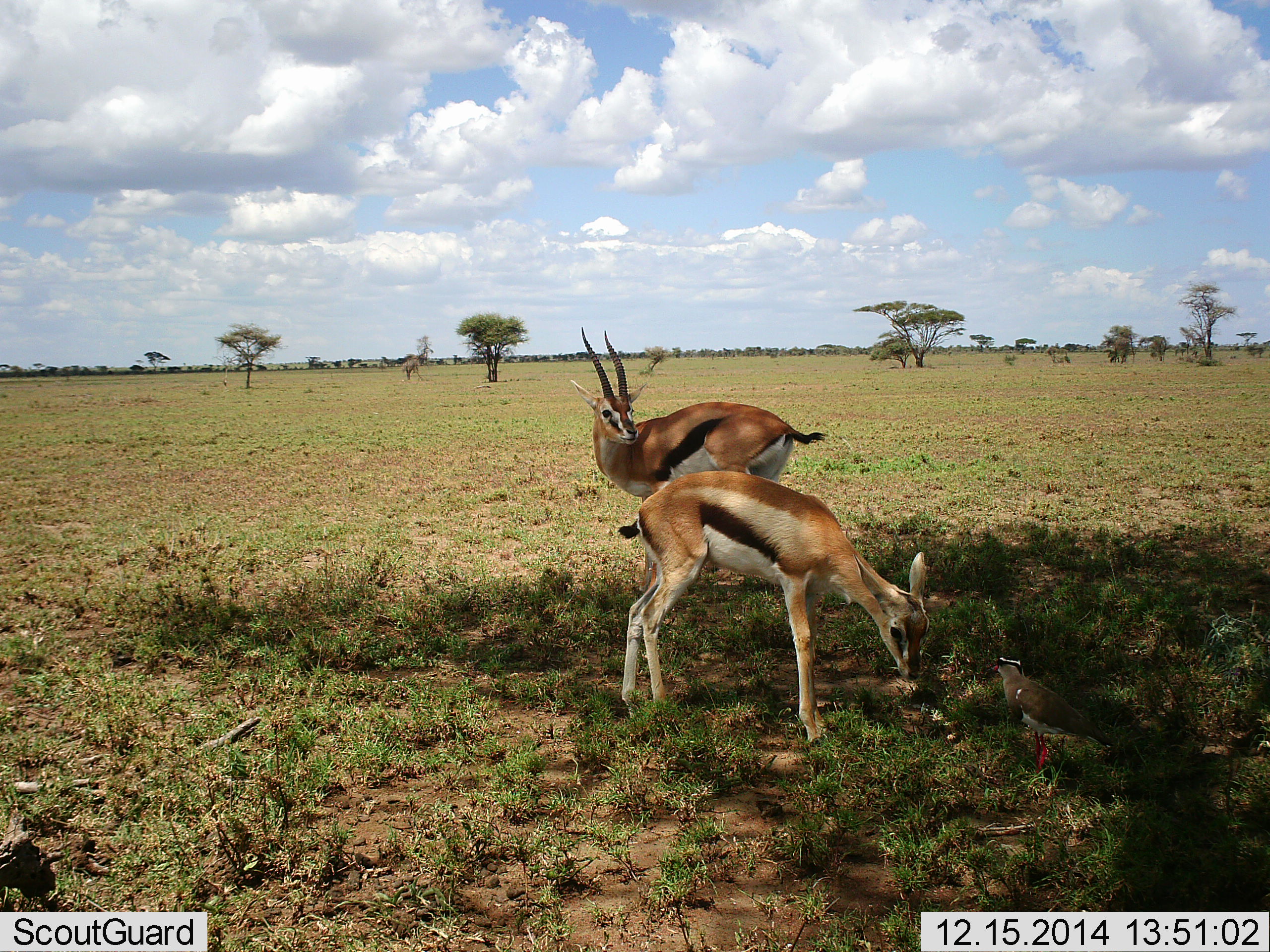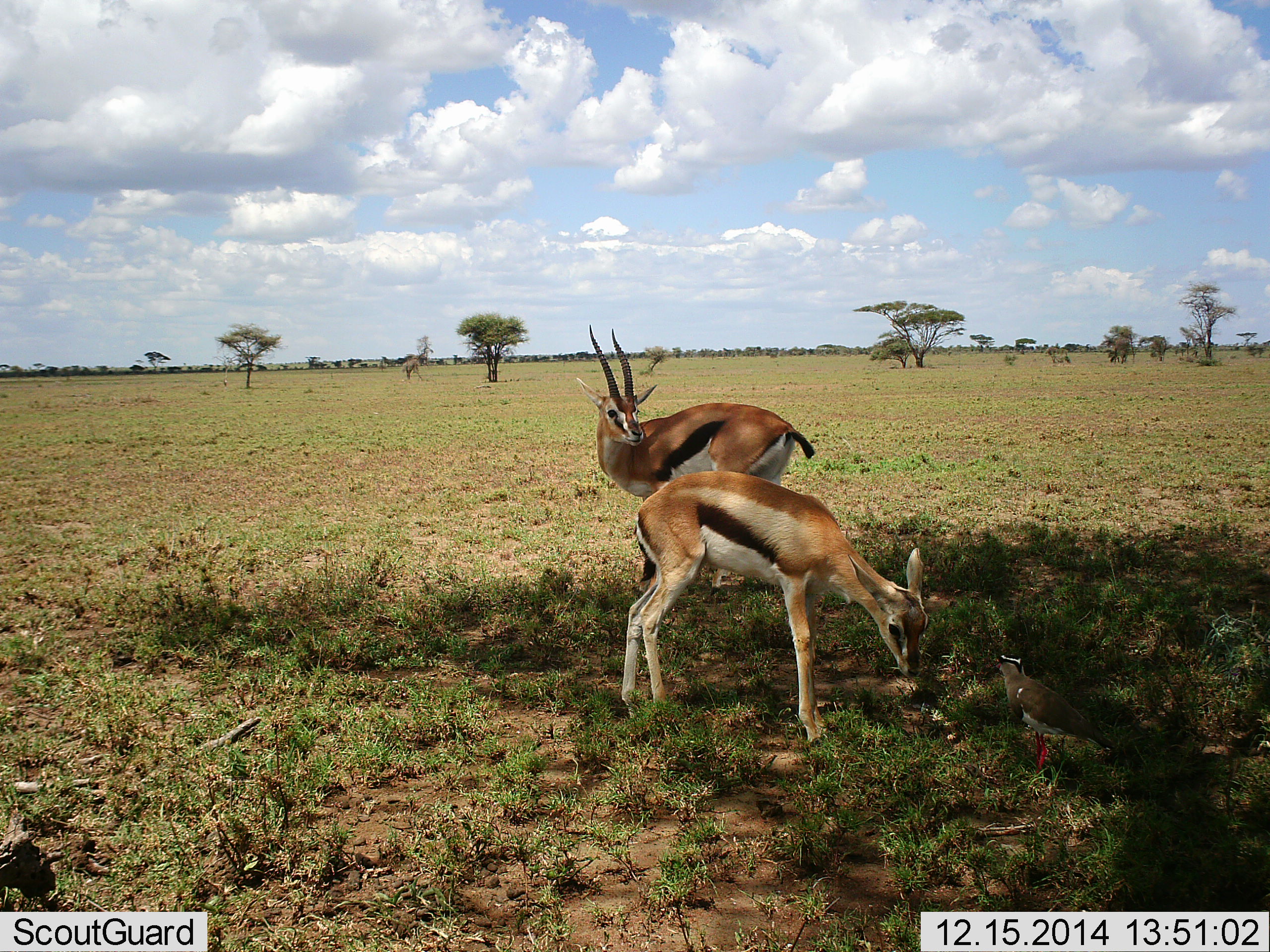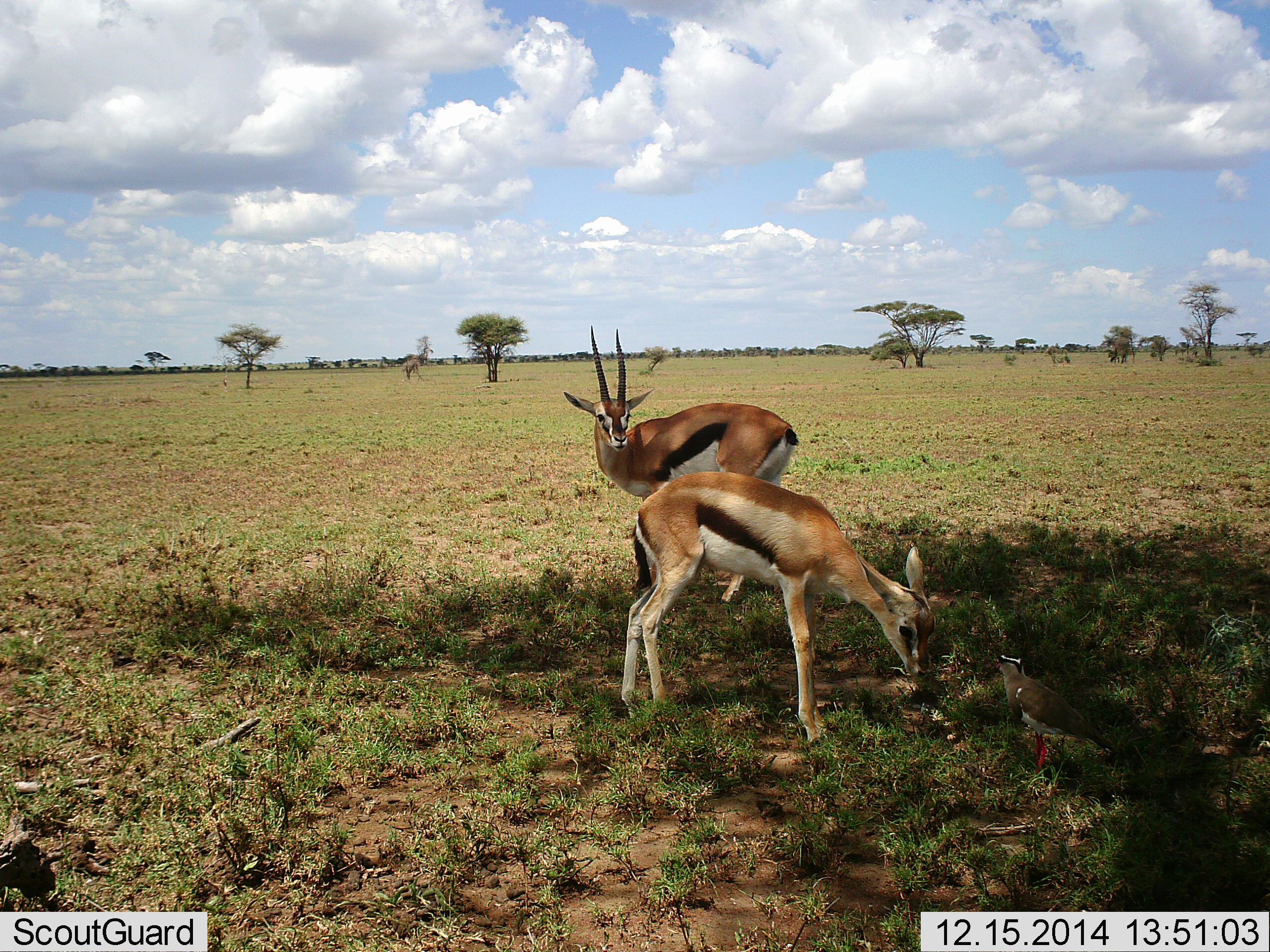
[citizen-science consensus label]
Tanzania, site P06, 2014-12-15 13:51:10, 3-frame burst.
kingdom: Animalia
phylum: Chordata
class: Mammalia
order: Artiodactyla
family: Bovidae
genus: Eudorcas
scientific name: Eudorcas thomsonii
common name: thomson's gazelle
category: gazellethomsons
Gazellethomsons (thomson's gazelle) (Eudorcas thomsonii), count 2. Behavior (volunteer vote fractions): standing 88%, resting 6%, moving 0%, interacting 19%. Young present (vote fraction): 12%. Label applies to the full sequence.